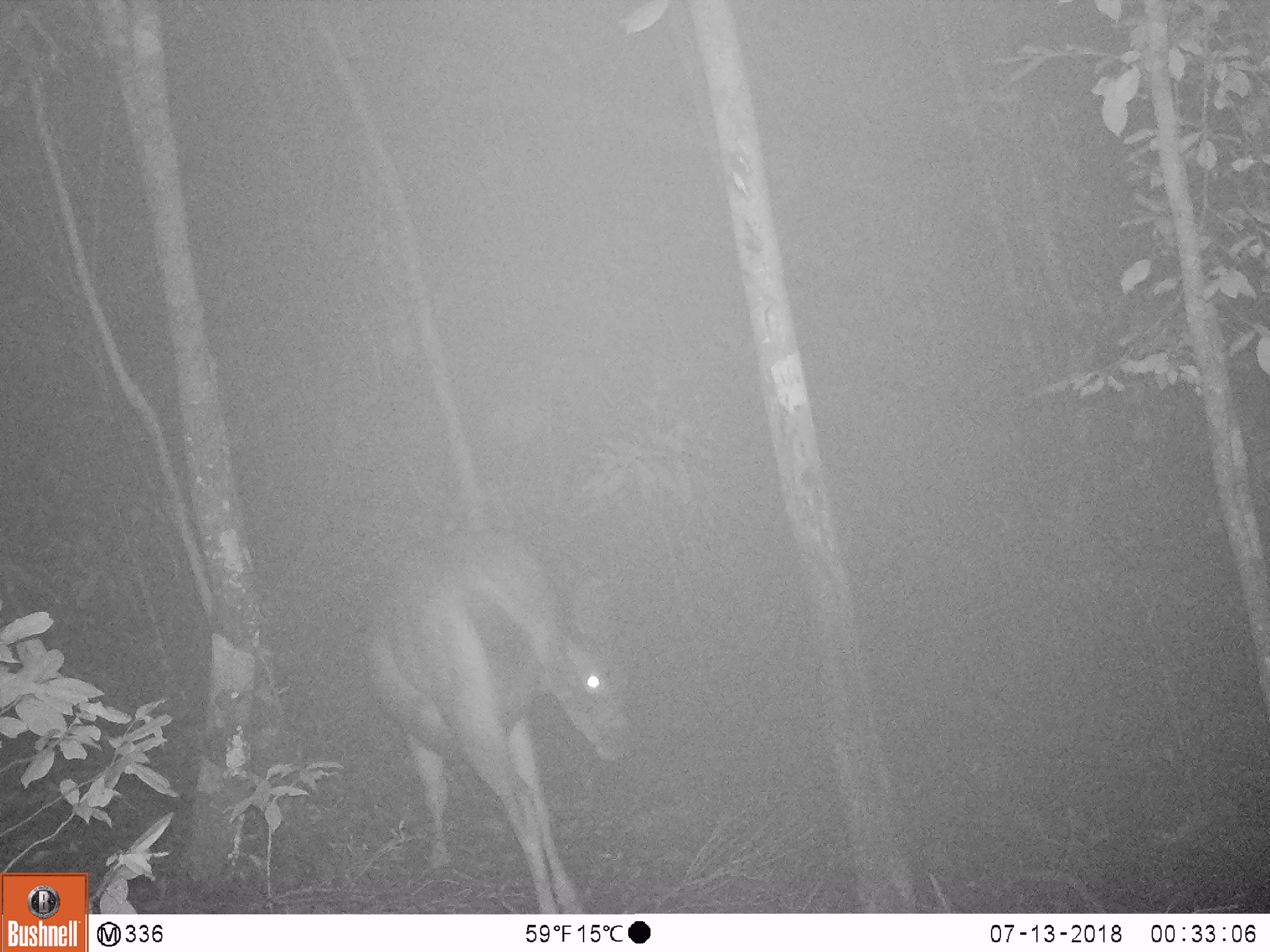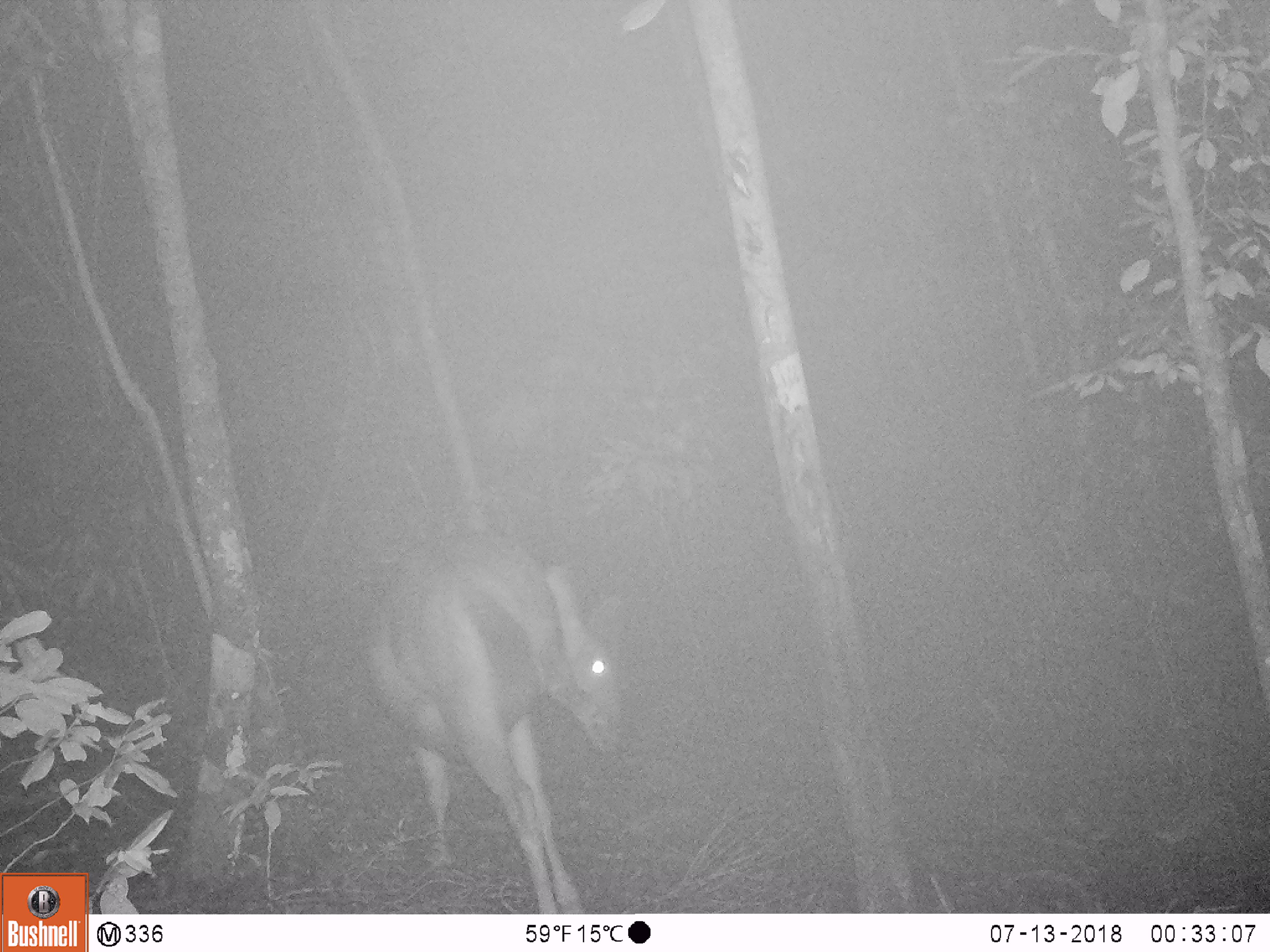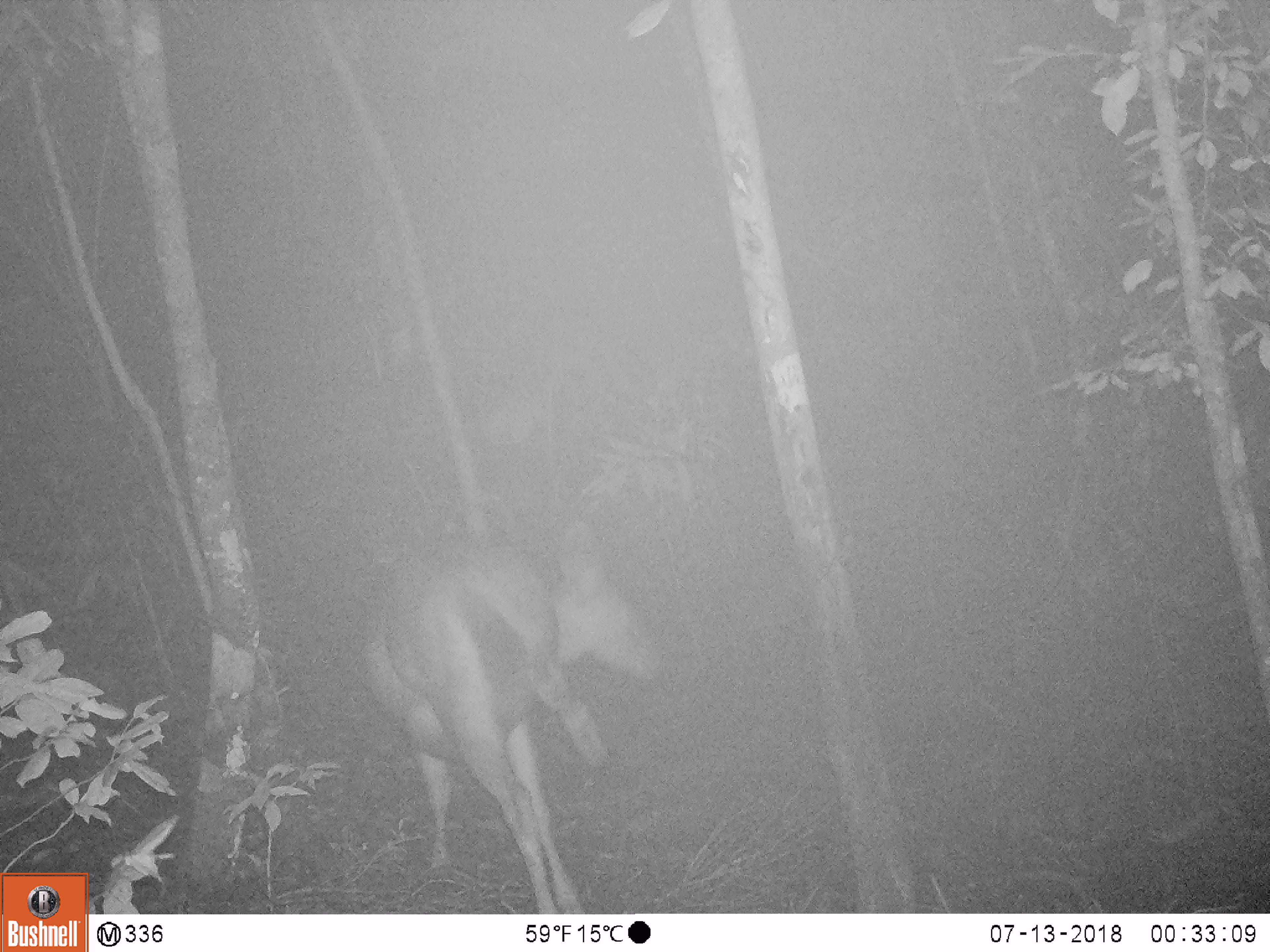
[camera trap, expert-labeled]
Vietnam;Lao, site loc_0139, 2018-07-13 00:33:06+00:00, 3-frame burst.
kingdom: Animalia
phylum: Chordata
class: Mammalia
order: Artiodactyla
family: Cervidae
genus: Rusa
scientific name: Rusa unicolor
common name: sambar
Sambar (Rusa unicolor). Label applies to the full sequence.